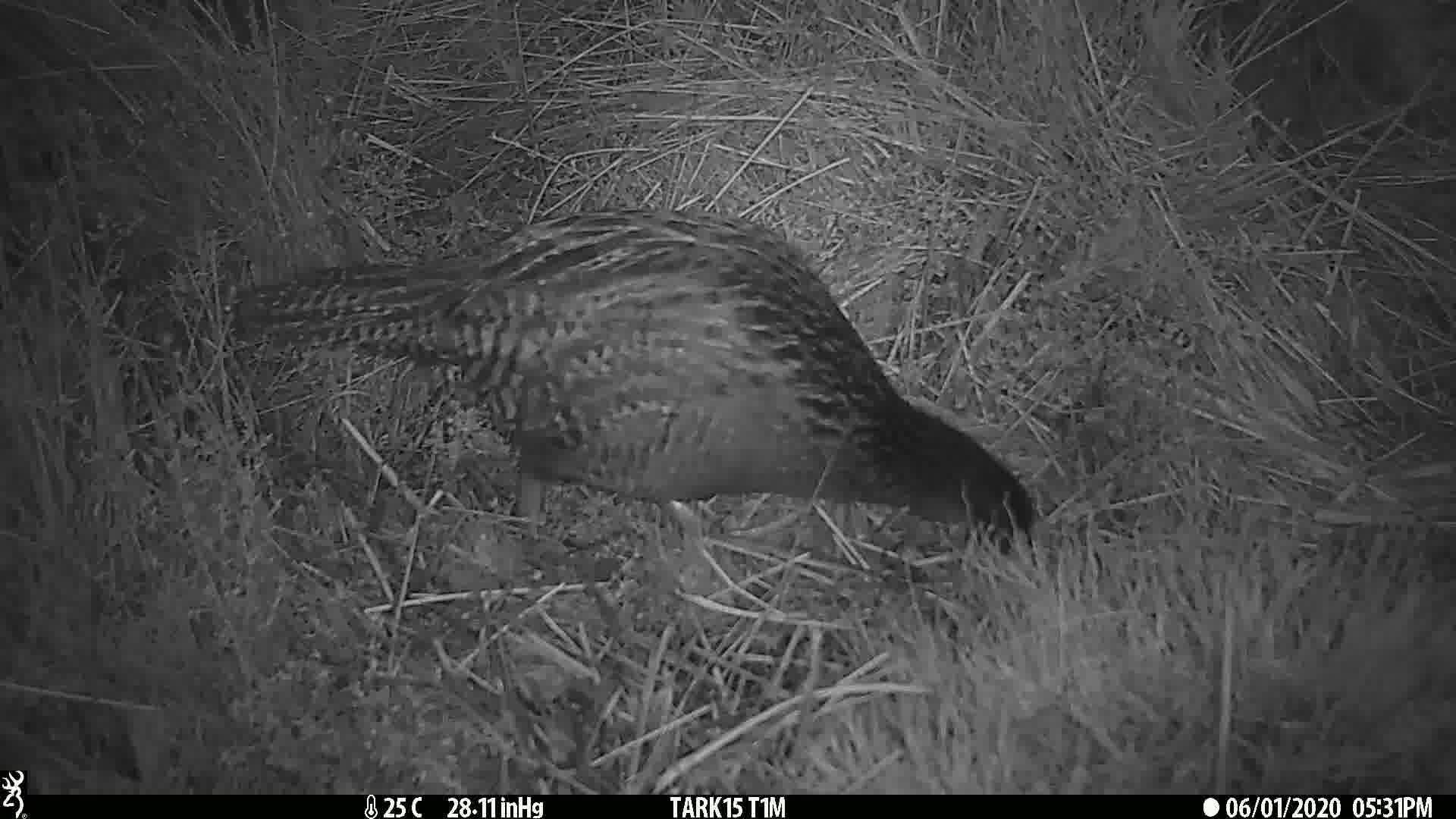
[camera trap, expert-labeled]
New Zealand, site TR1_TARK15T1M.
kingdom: Animalia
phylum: Chordata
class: Aves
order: Gruiformes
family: Rallidae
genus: Gallirallus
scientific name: Gallirallus australis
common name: weka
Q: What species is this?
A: Weka (Gallirallus australis).